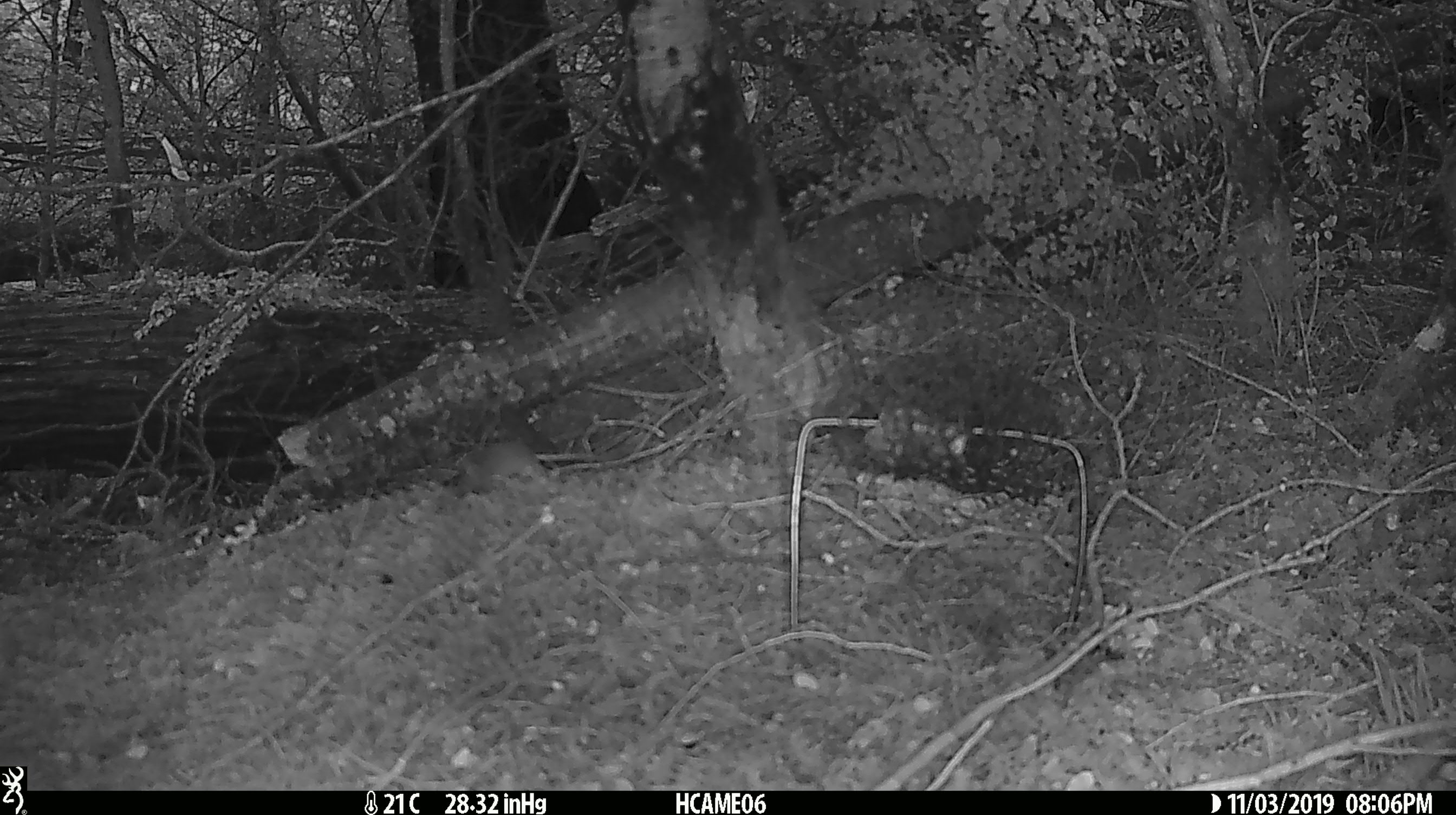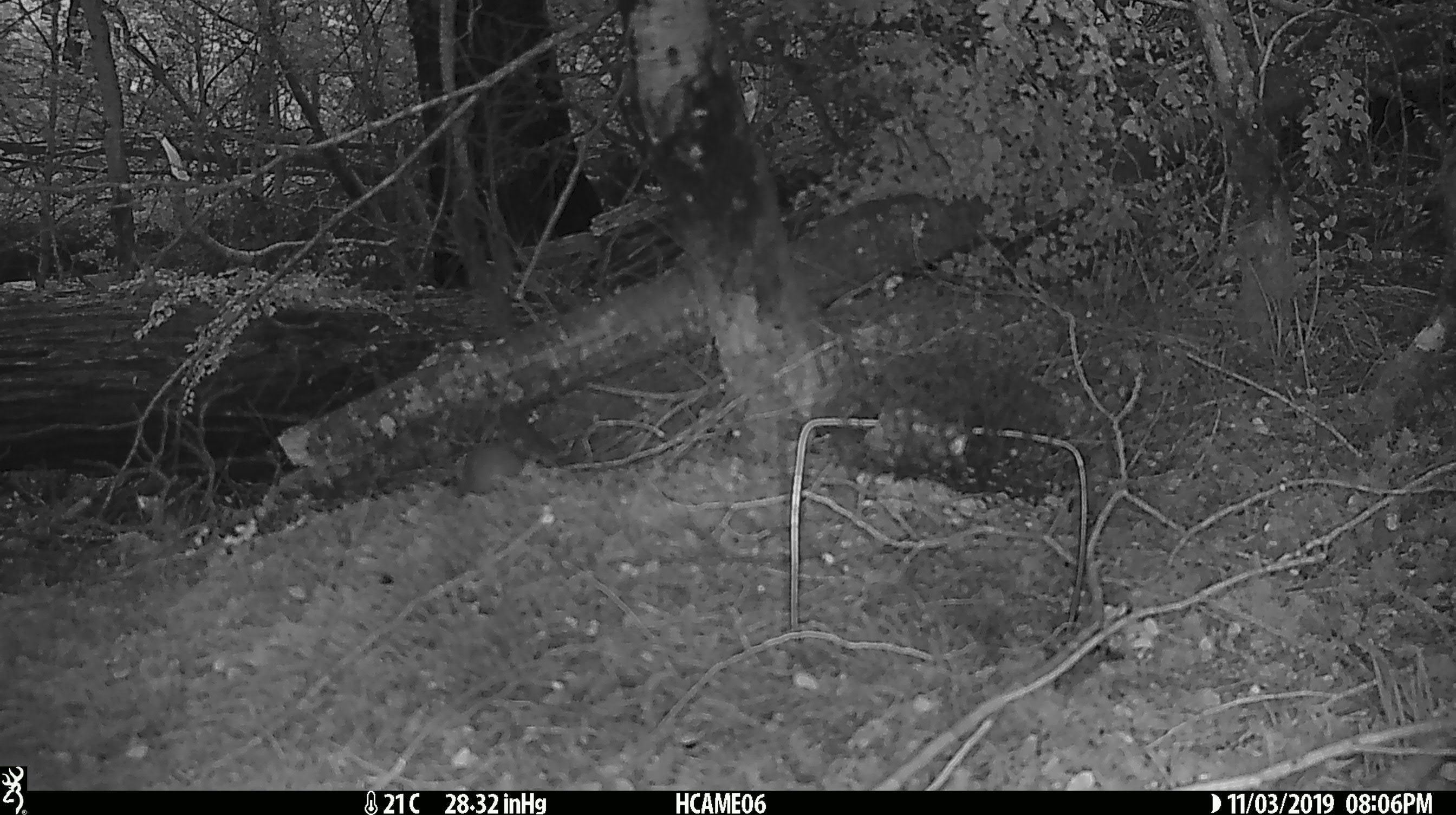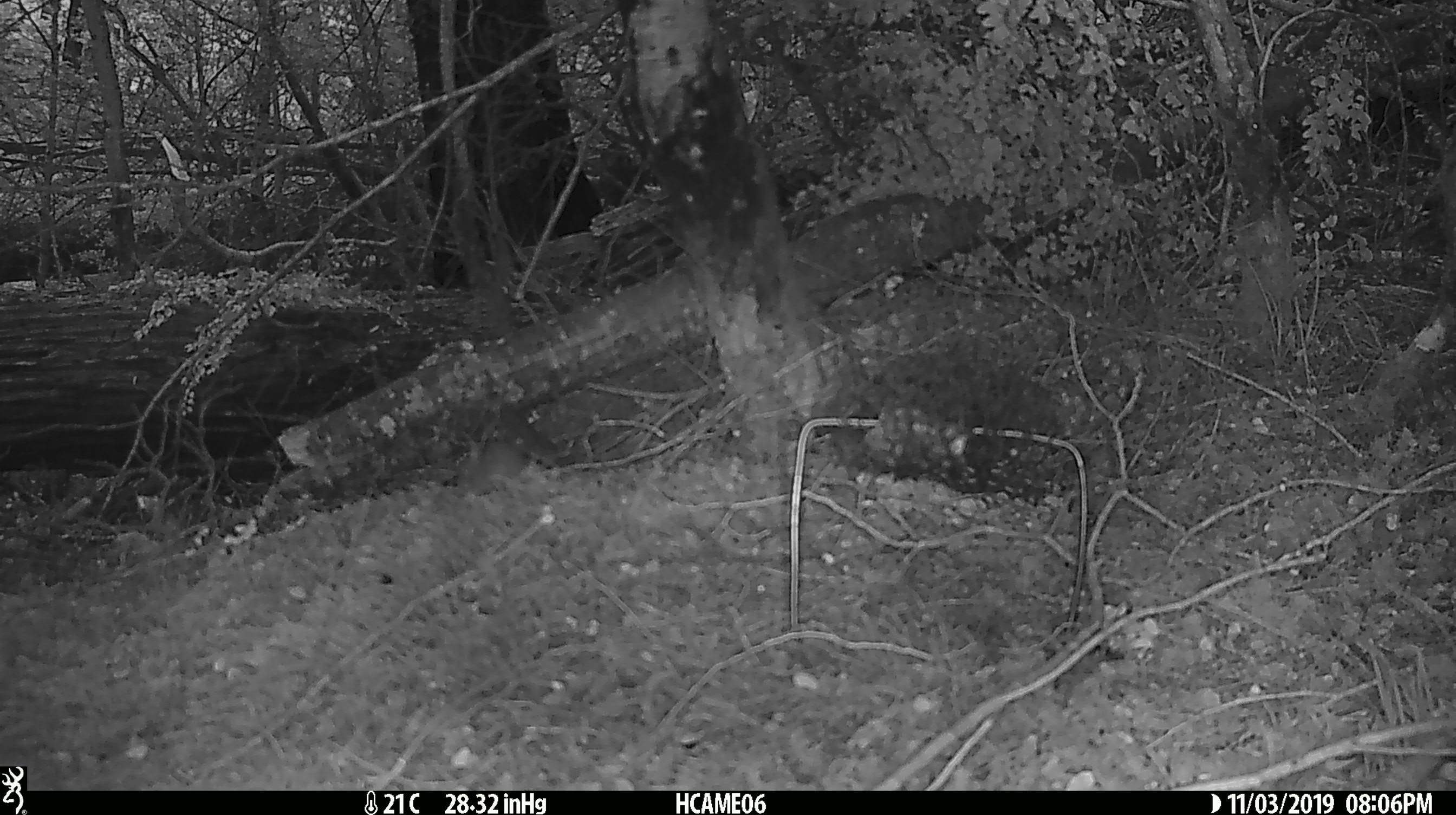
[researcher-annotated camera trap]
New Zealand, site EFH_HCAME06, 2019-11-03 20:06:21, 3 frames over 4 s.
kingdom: Animalia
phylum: Chordata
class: Mammalia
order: Rodentia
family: Muridae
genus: Mus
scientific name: Mus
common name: mouse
Mouse (Mus).